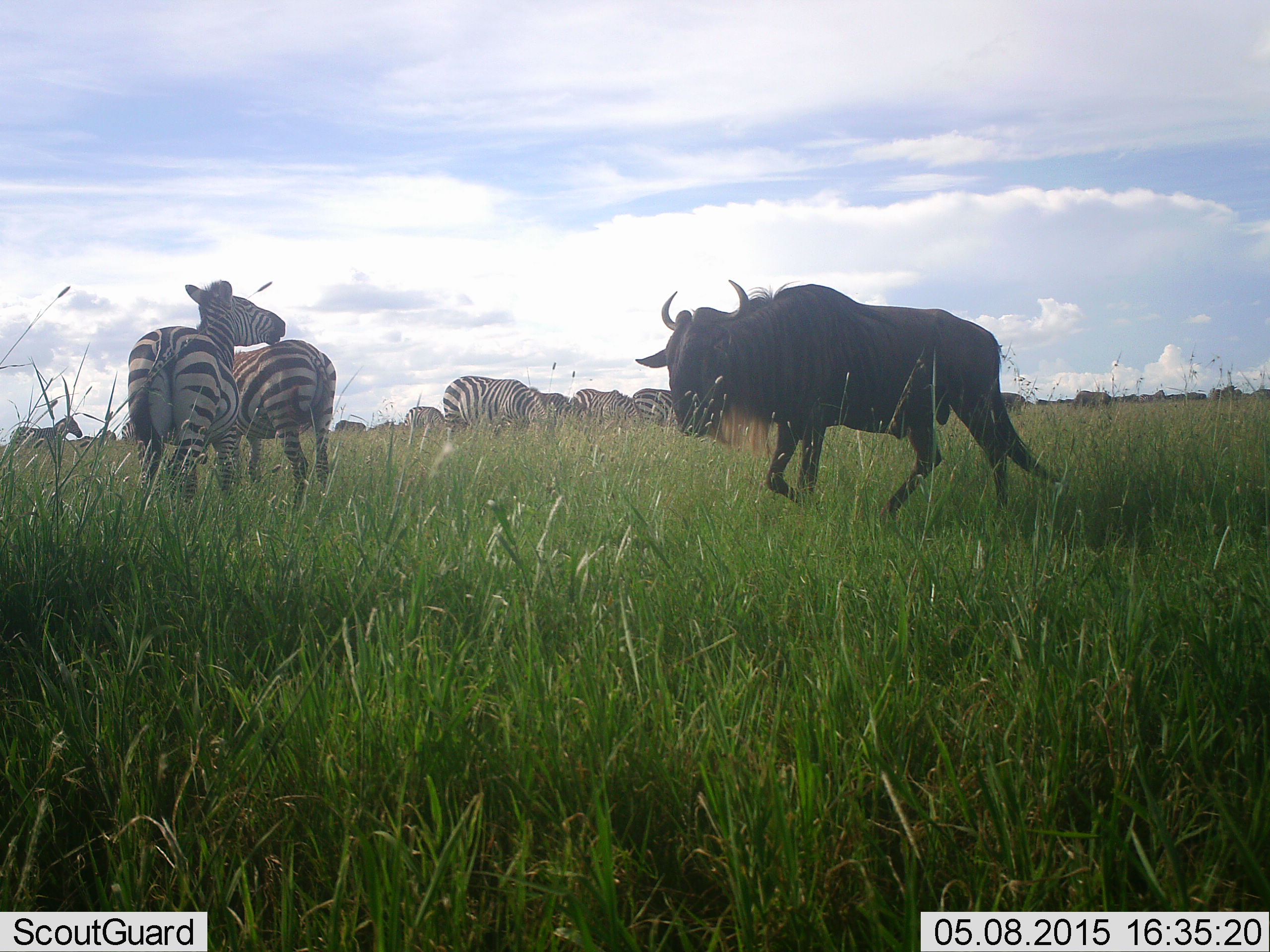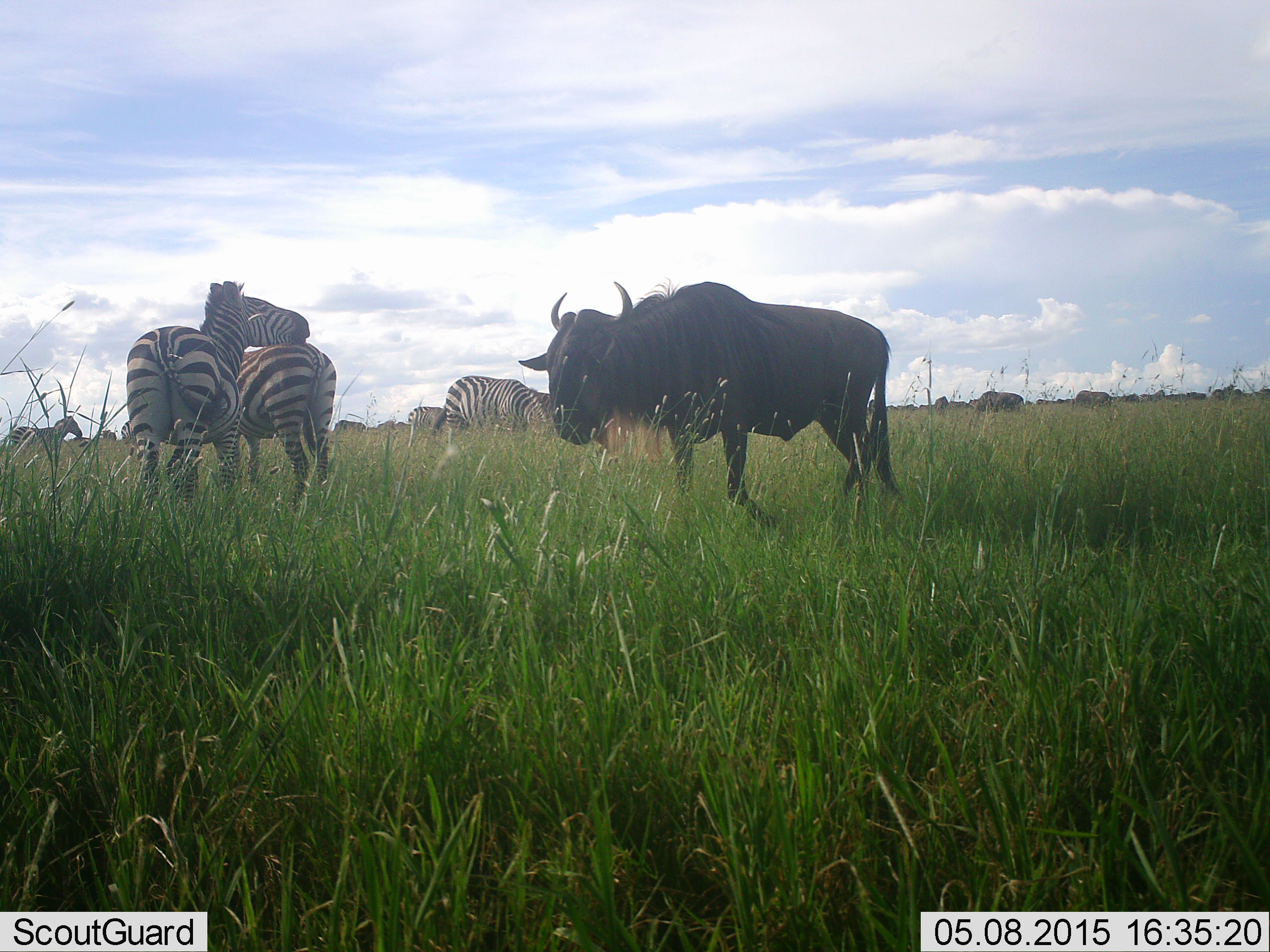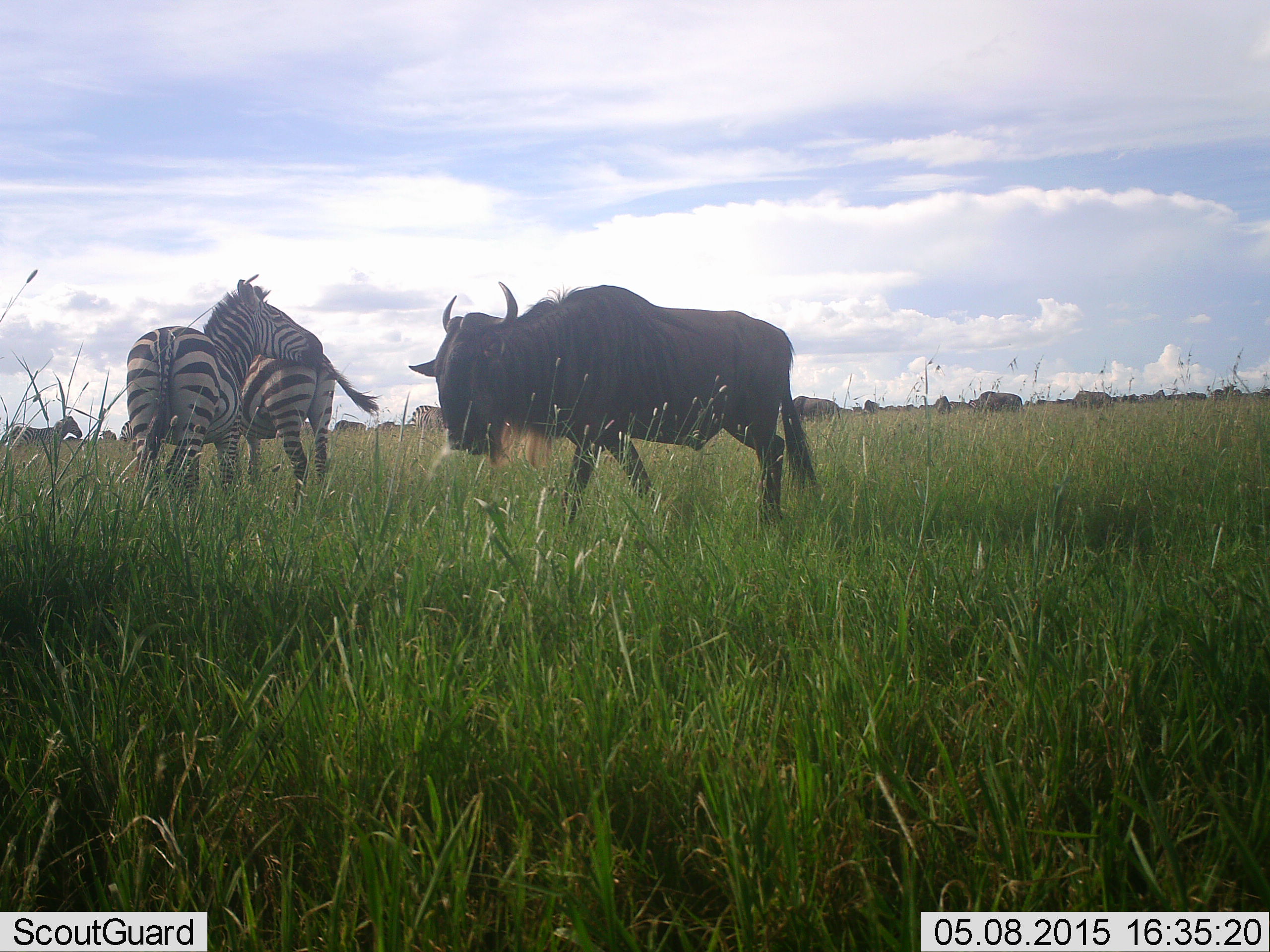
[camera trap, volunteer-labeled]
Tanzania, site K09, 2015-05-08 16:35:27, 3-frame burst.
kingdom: Animalia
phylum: Chordata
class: Mammalia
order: Artiodactyla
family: Bovidae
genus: Connochaetes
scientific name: Connochaetes taurinus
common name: blue wildebeest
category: wildebeest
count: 11-50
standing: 50%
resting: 10%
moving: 90%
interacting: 0%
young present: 0%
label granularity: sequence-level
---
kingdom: Animalia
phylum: Chordata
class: Mammalia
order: Perissodactyla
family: Equidae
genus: Equus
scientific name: Equus quagga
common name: plains zebra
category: zebra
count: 7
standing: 92%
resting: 8%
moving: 15%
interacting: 15%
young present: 0%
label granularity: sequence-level